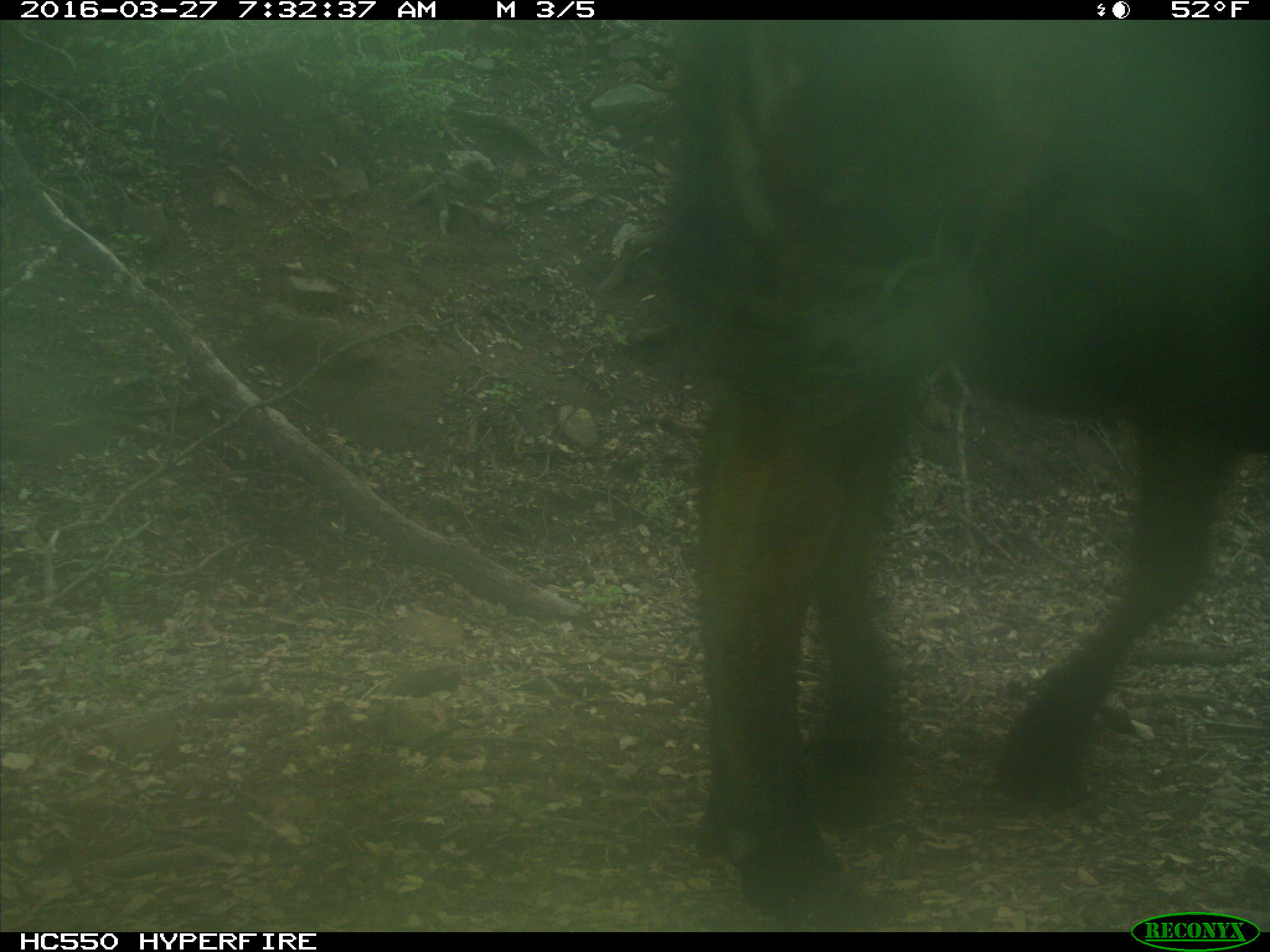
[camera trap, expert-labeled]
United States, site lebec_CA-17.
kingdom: Animalia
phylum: Chordata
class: Mammalia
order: Artiodactyla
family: Bovidae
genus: Bos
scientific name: Bos taurus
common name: domestic cow